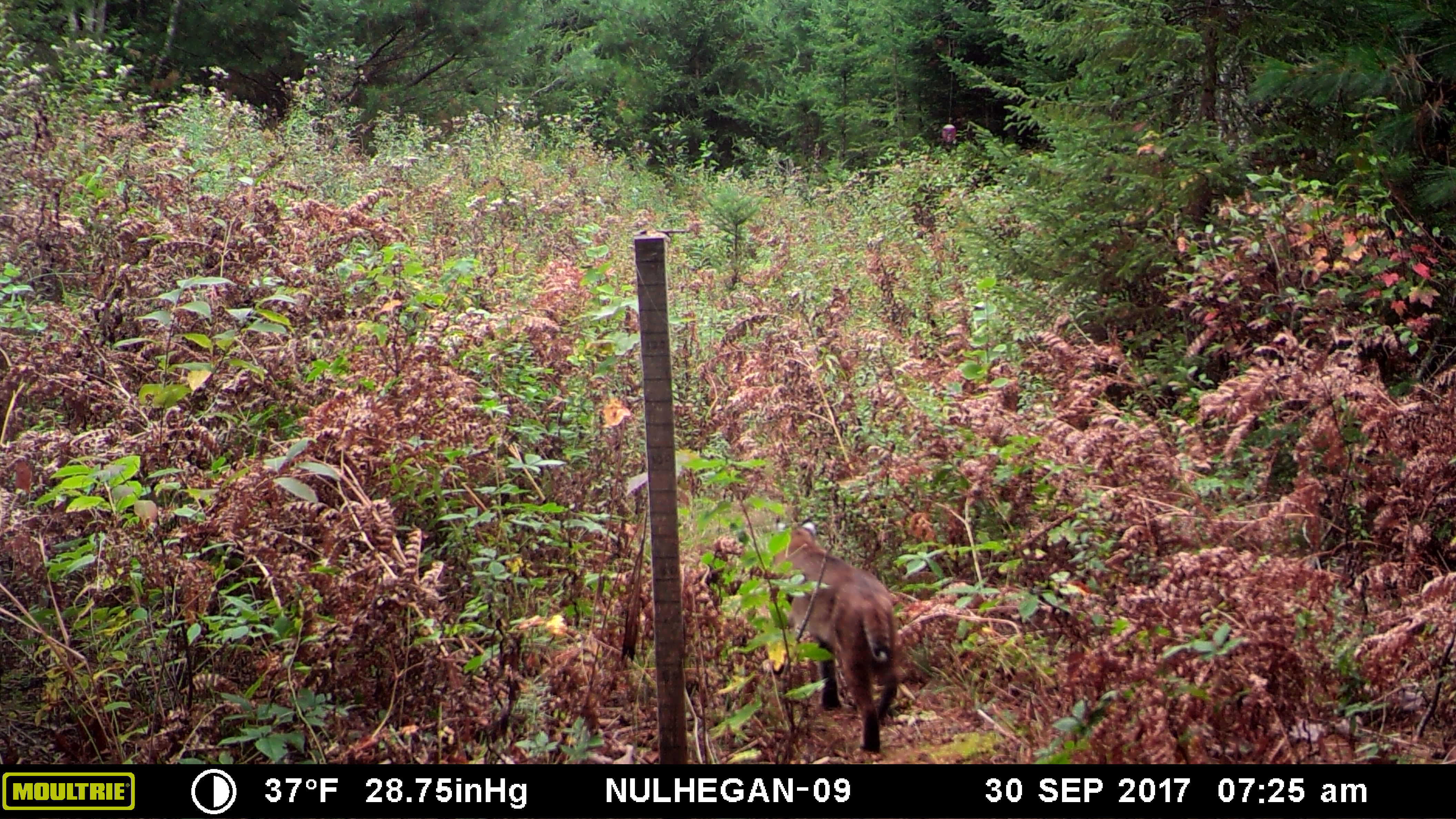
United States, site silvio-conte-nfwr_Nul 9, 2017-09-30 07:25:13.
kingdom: Animalia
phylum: Chordata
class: Mammalia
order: Carnivora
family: Felidae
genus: Lynx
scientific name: Lynx rufus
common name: bobcat